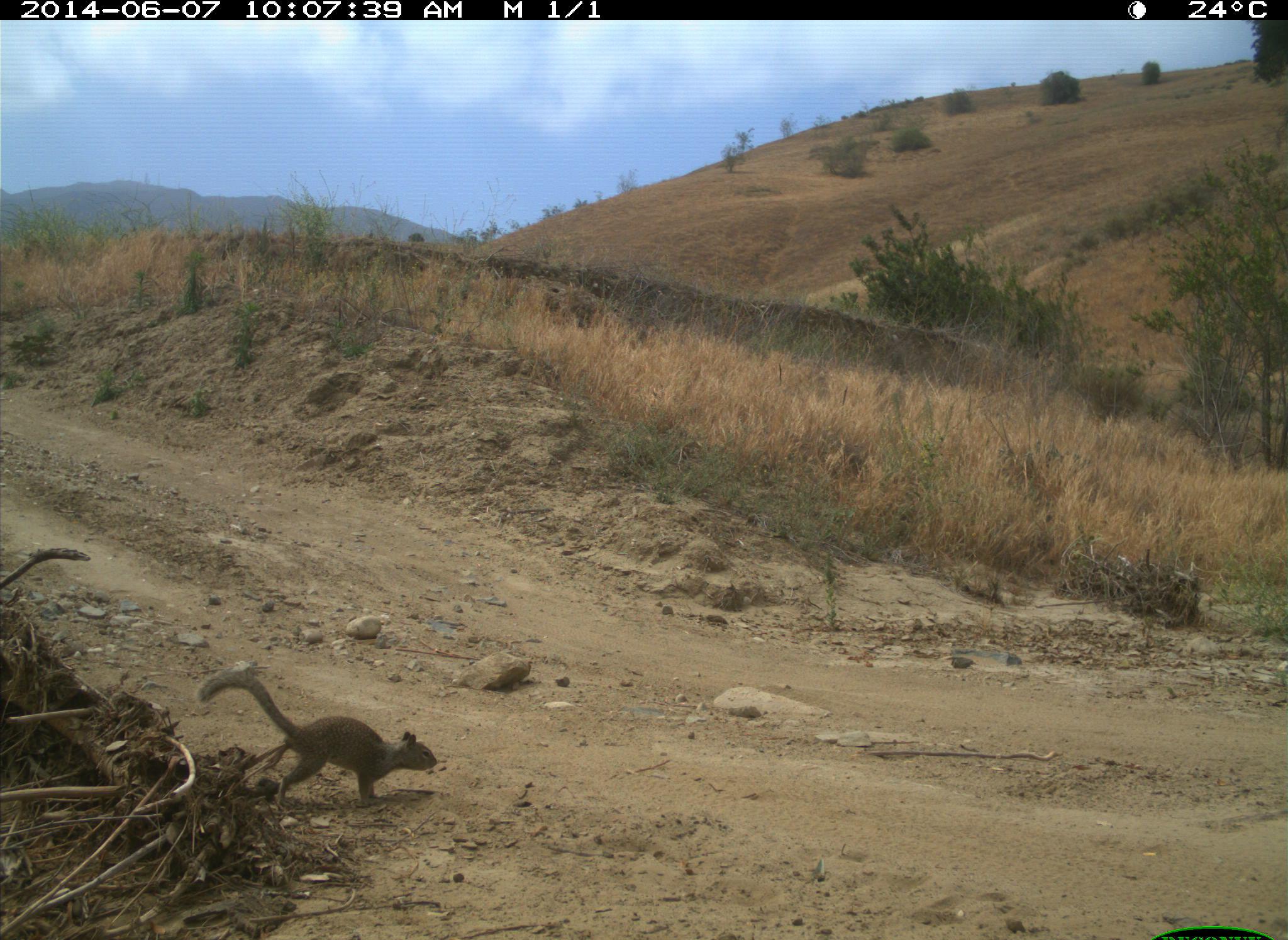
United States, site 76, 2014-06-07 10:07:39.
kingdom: Animalia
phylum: Chordata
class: Mammalia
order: Rodentia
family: Sciuridae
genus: Sciurus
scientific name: Sciurus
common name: squirrel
Squirrel (Sciurus).